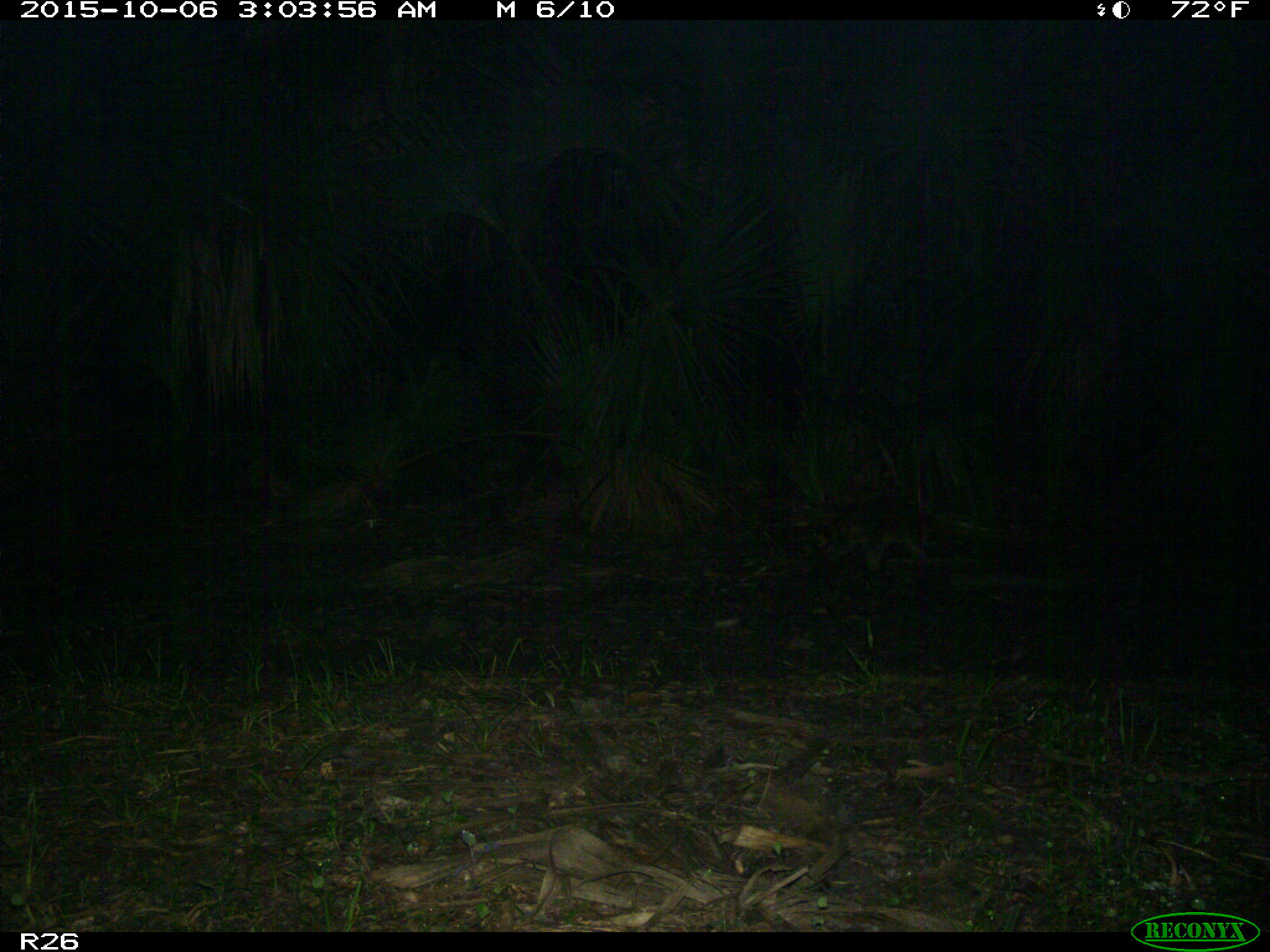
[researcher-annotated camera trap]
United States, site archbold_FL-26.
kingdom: Animalia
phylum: Chordata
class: Mammalia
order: Carnivora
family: Procyonidae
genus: Procyon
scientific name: Procyon lotor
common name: common raccoon